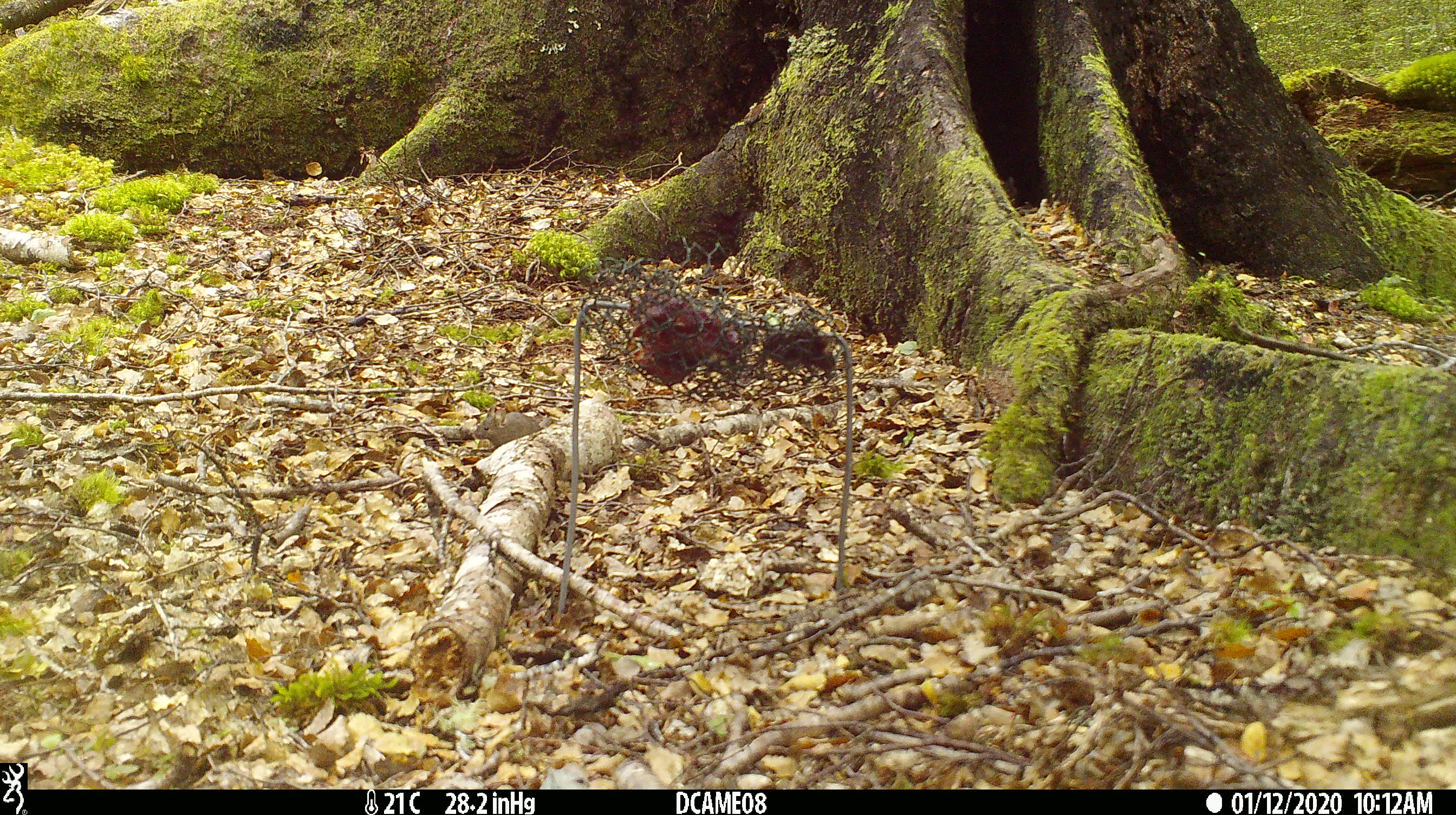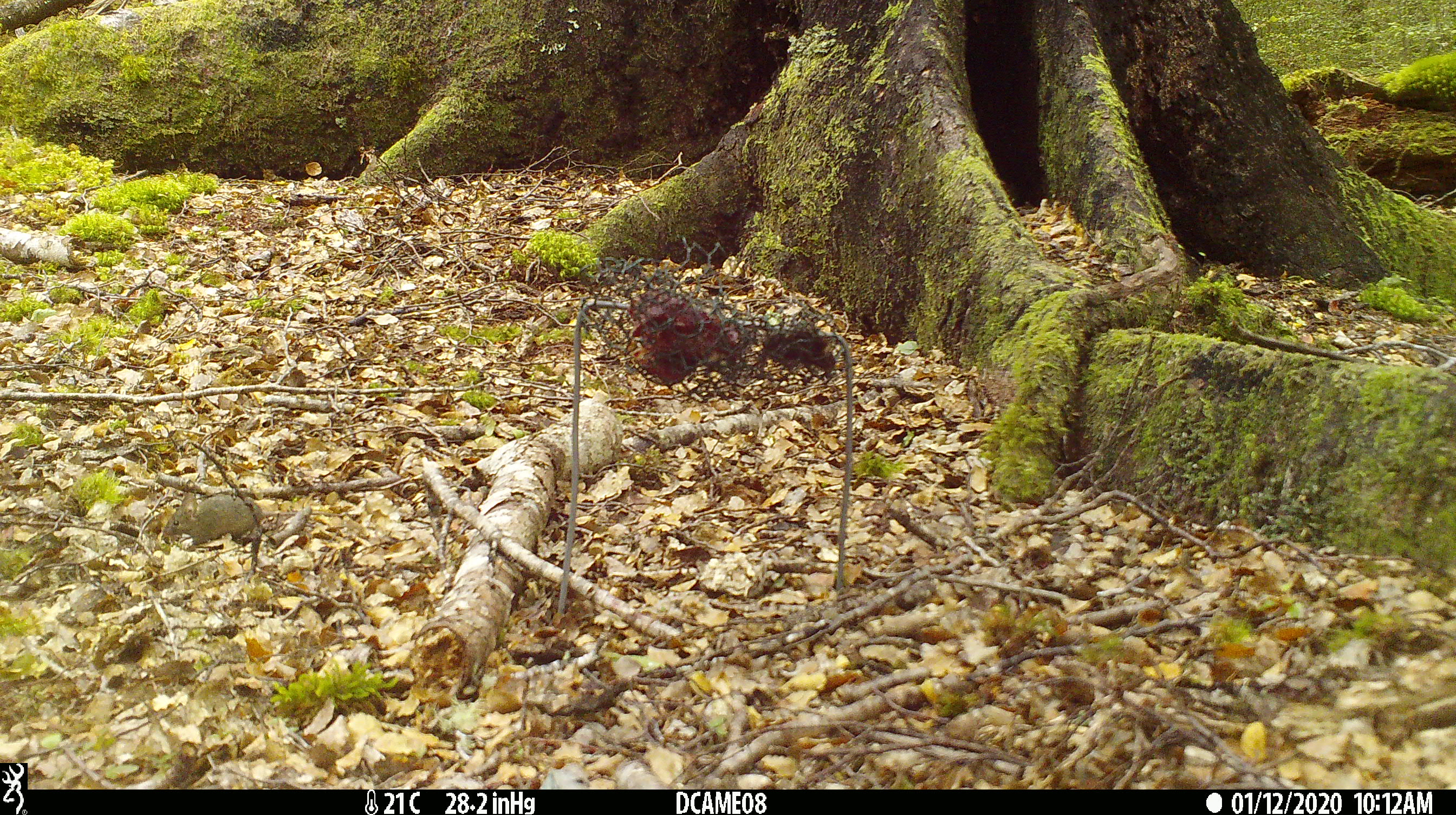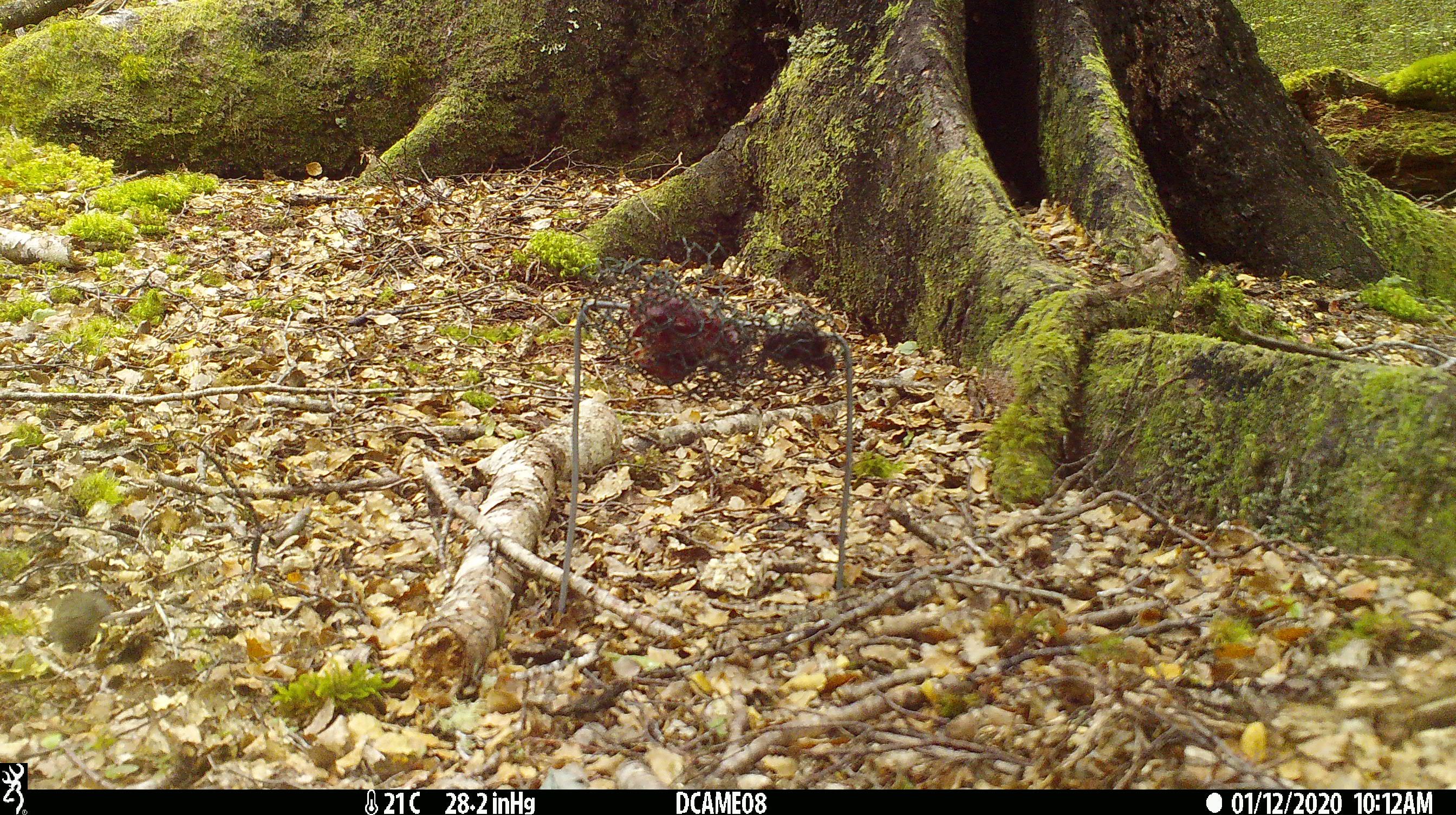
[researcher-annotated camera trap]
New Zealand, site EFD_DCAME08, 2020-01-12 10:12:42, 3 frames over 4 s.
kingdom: Animalia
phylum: Chordata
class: Mammalia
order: Rodentia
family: Muridae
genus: Mus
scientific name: Mus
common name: mouse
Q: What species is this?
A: Mouse (Mus).